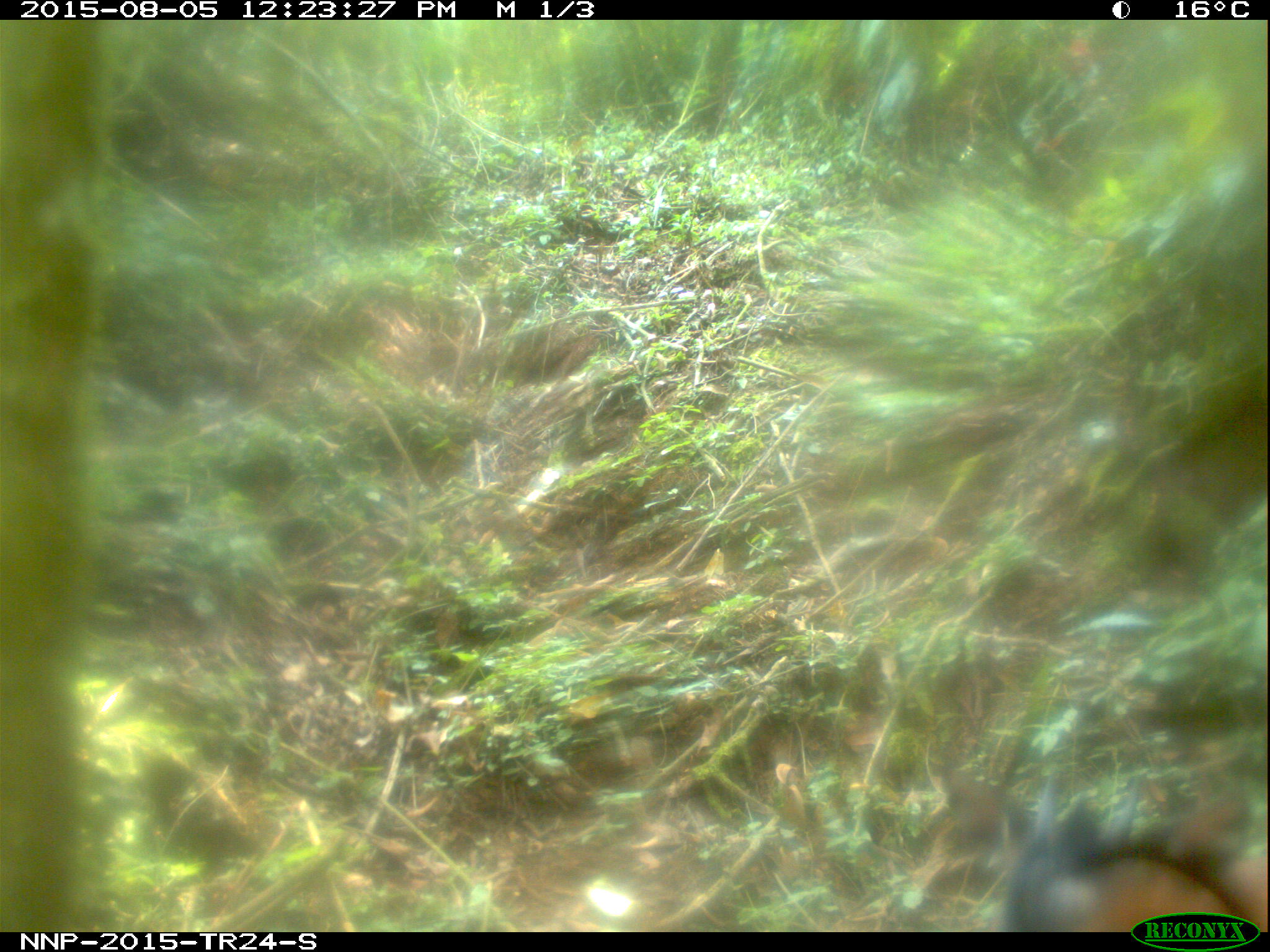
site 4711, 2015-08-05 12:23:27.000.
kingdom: Animalia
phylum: Chordata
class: Mammalia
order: Artiodactyla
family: Bovidae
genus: Cephalophus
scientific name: Cephalophus nigrifrons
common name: black-fronted duiker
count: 1